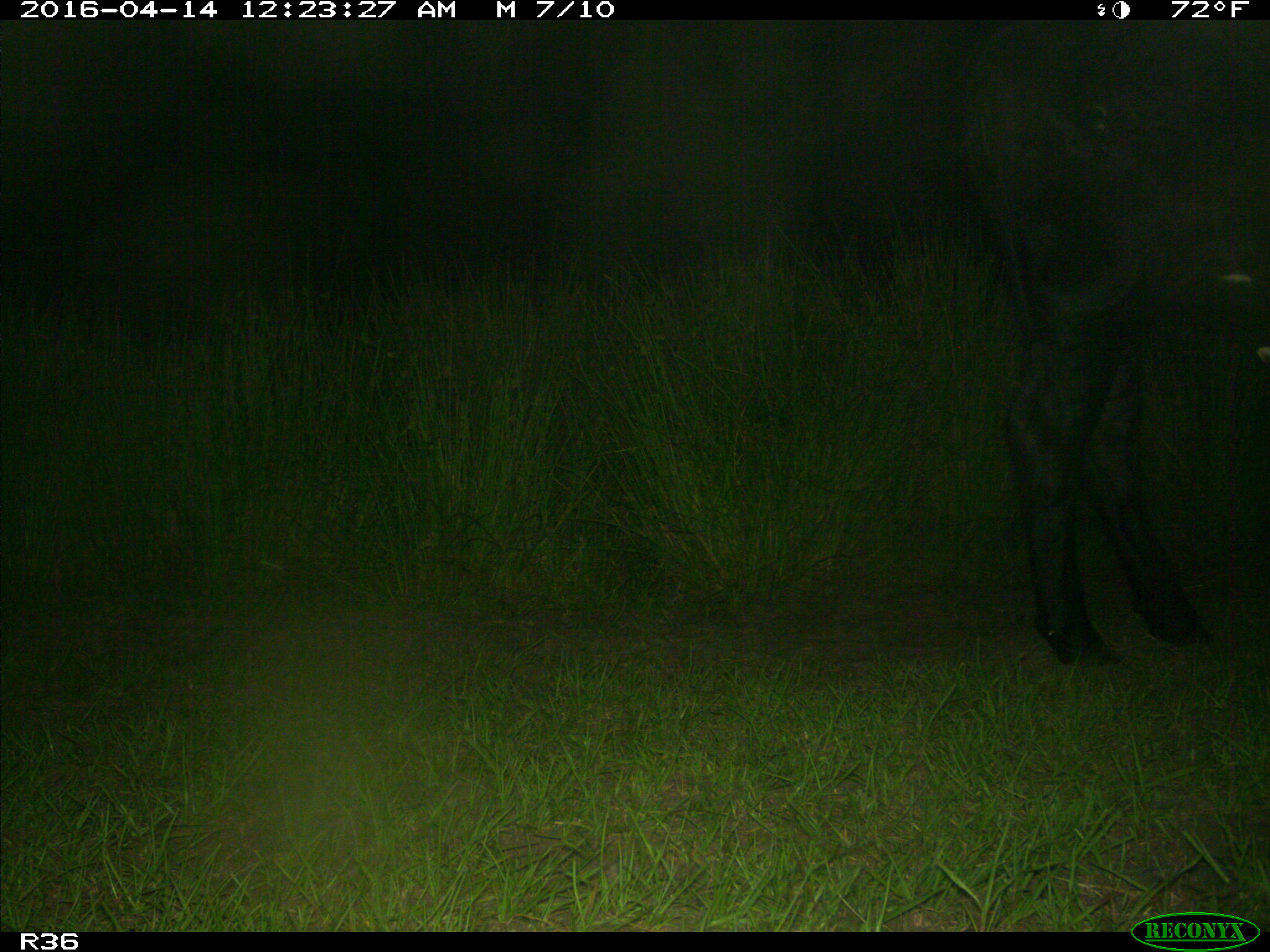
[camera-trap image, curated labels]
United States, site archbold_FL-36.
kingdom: Animalia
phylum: Chordata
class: Mammalia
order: Artiodactyla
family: Bovidae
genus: Bos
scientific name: Bos taurus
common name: domestic cow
Bos taurus (domestic cow).